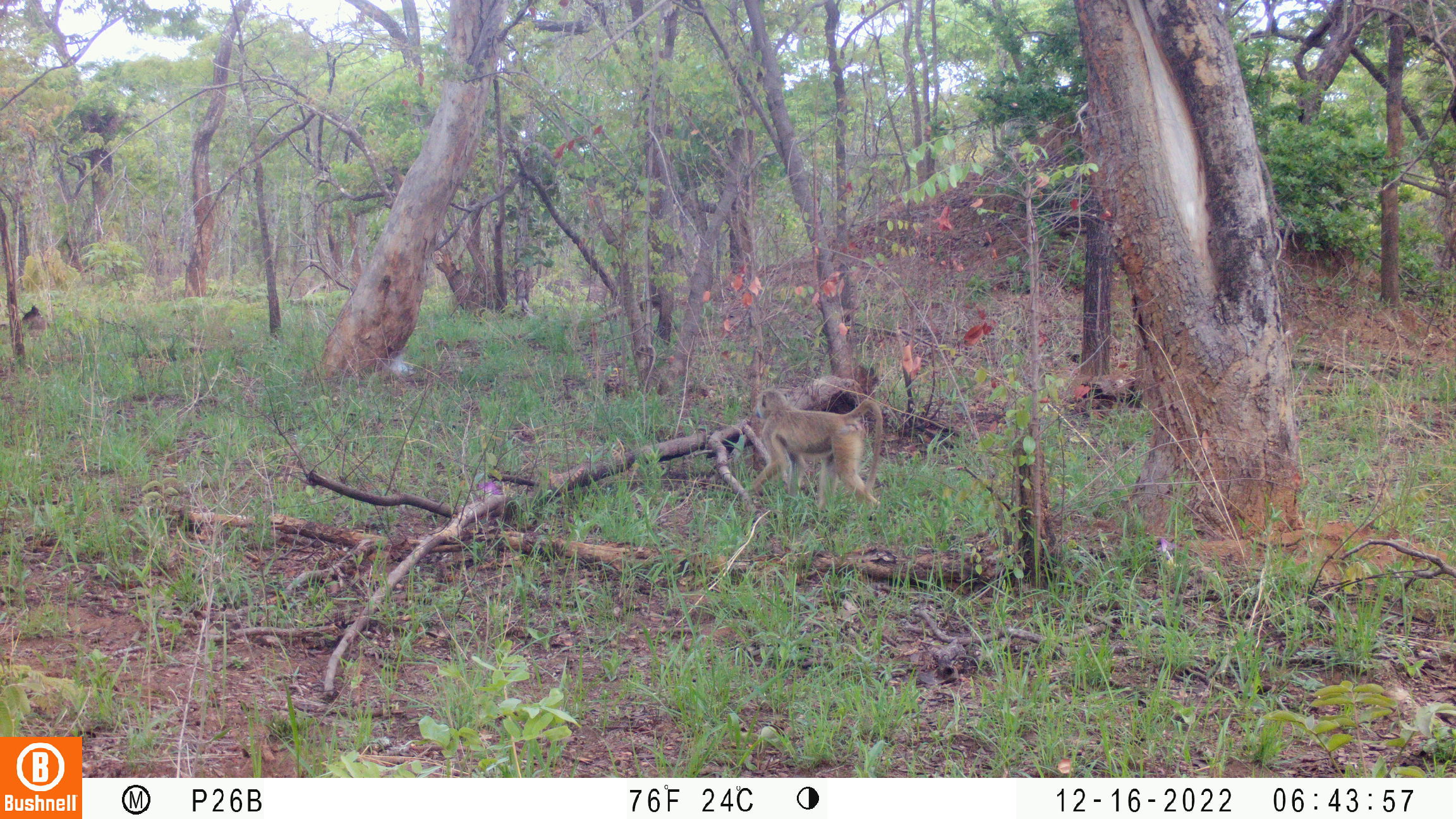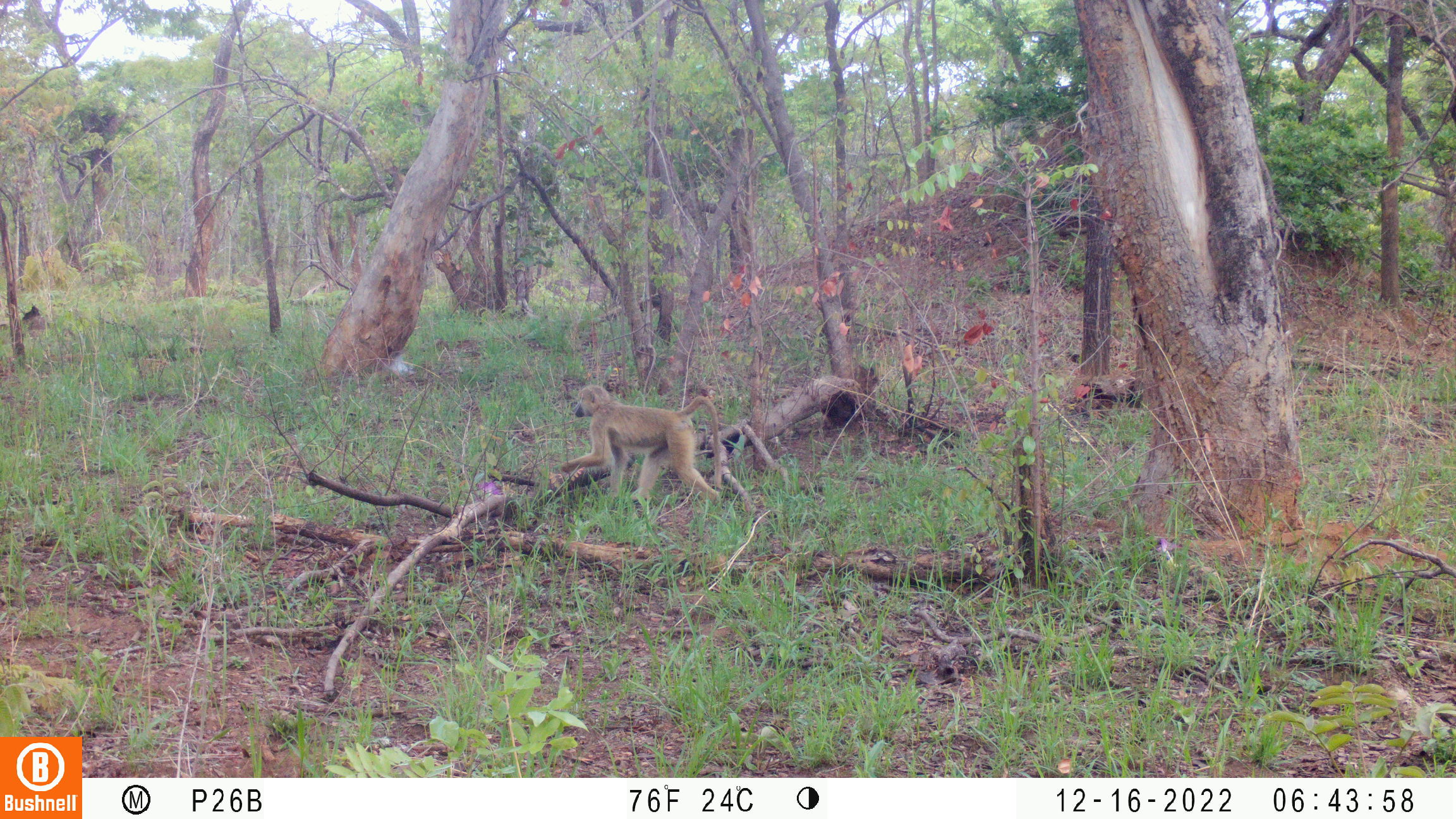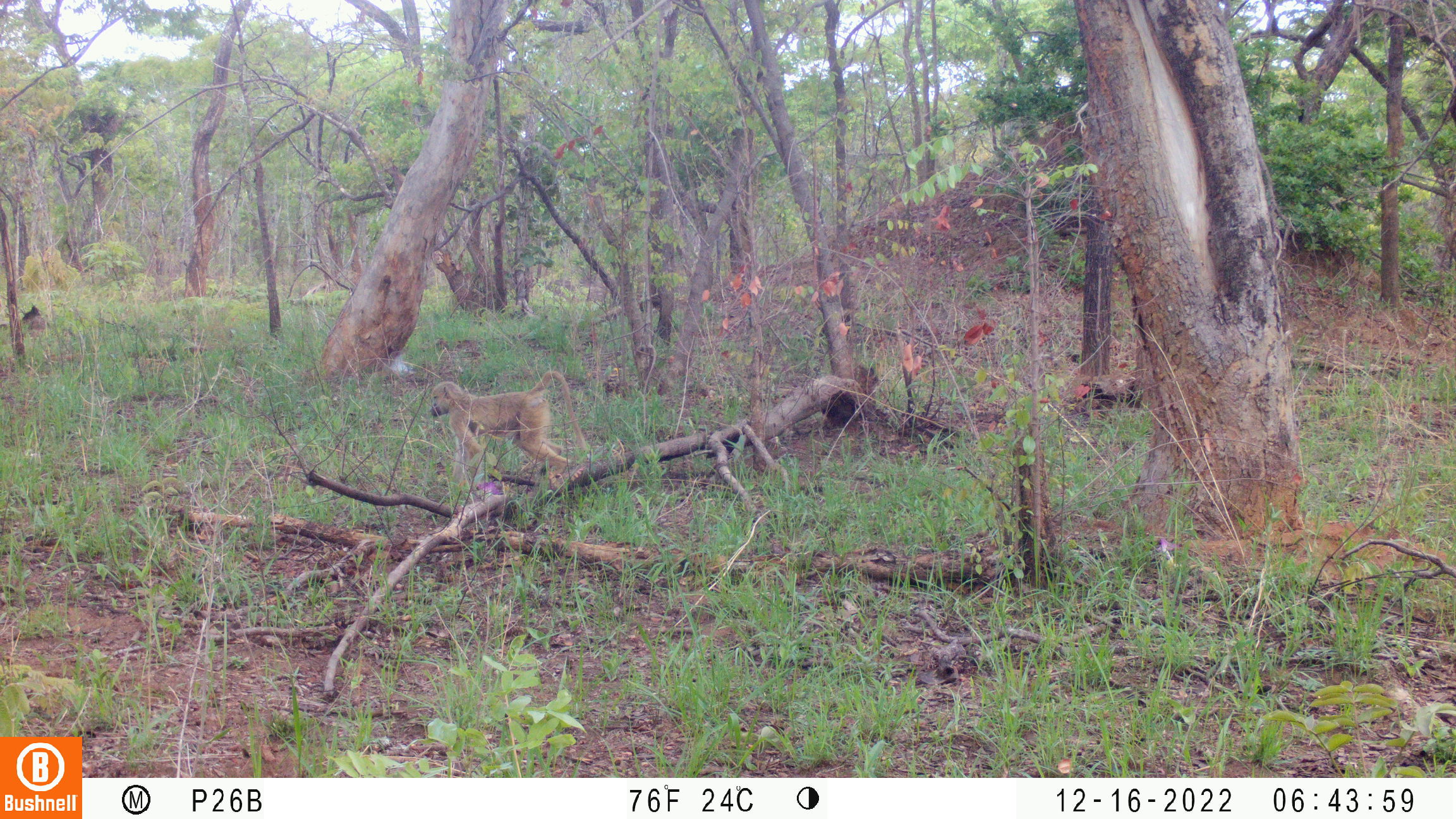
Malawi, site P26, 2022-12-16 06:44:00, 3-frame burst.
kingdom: Animalia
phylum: Chordata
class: Mammalia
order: Primates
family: Cercopithecidae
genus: Papio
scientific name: Papio cynocephalus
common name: yellow baboon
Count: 1.